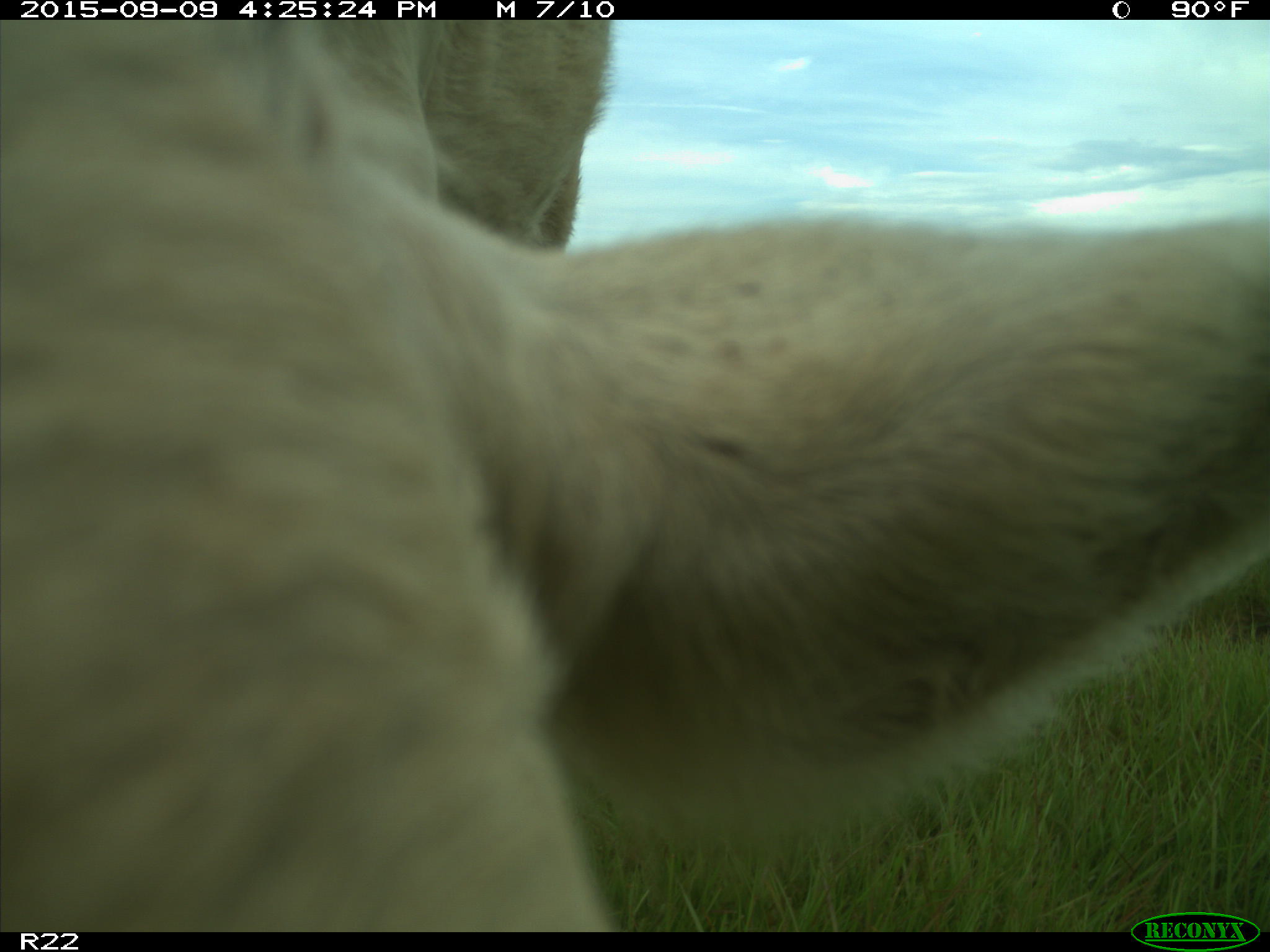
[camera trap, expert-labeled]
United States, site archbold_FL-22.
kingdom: Animalia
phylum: Chordata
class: Mammalia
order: Artiodactyla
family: Bovidae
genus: Bos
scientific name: Bos taurus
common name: domestic cow